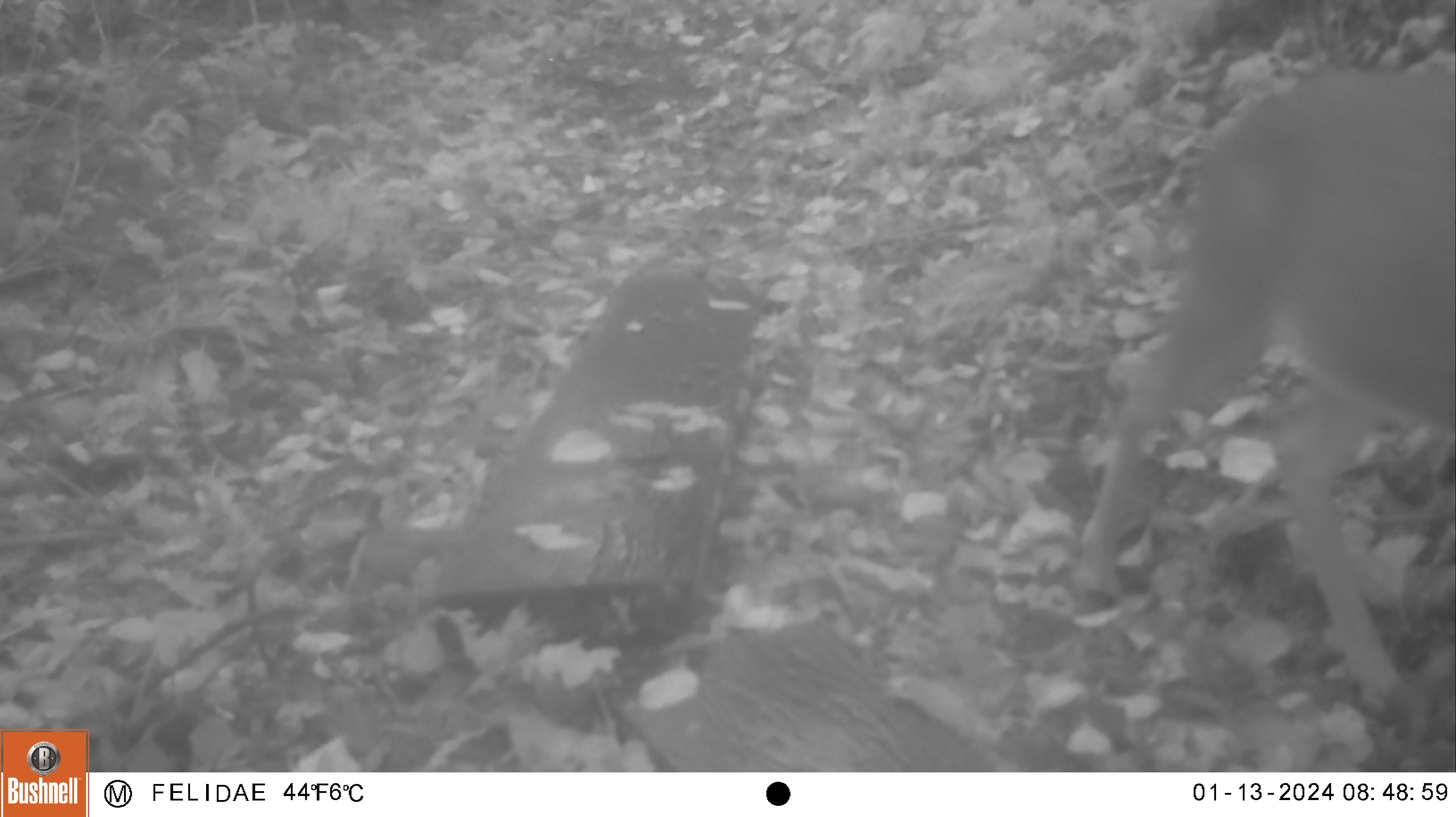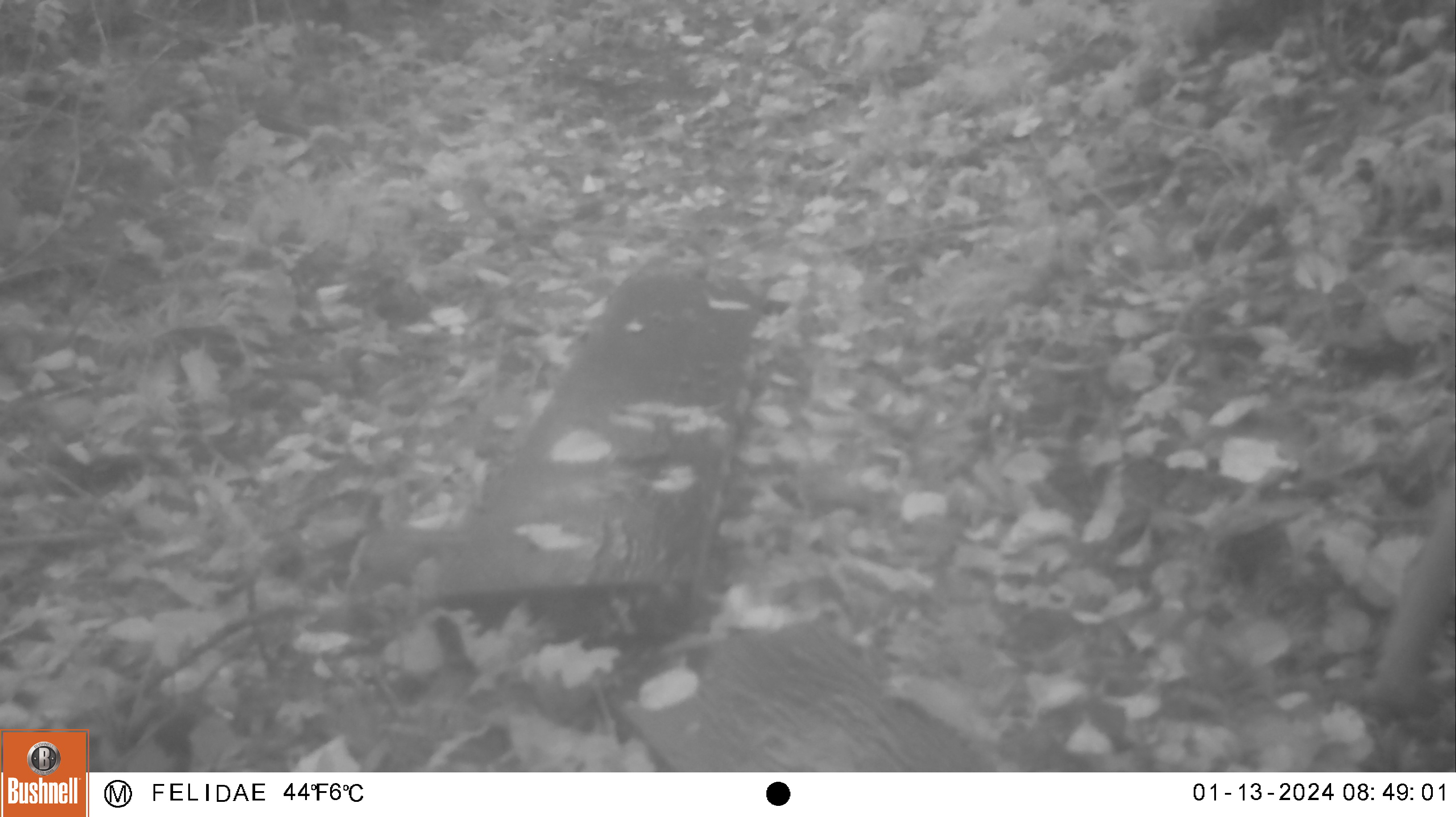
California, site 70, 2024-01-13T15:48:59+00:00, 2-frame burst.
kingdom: Animalia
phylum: Chordata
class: Mammalia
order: Artiodactyla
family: Cervidae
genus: Odocoileus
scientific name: Odocoileus hemionus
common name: mule deer